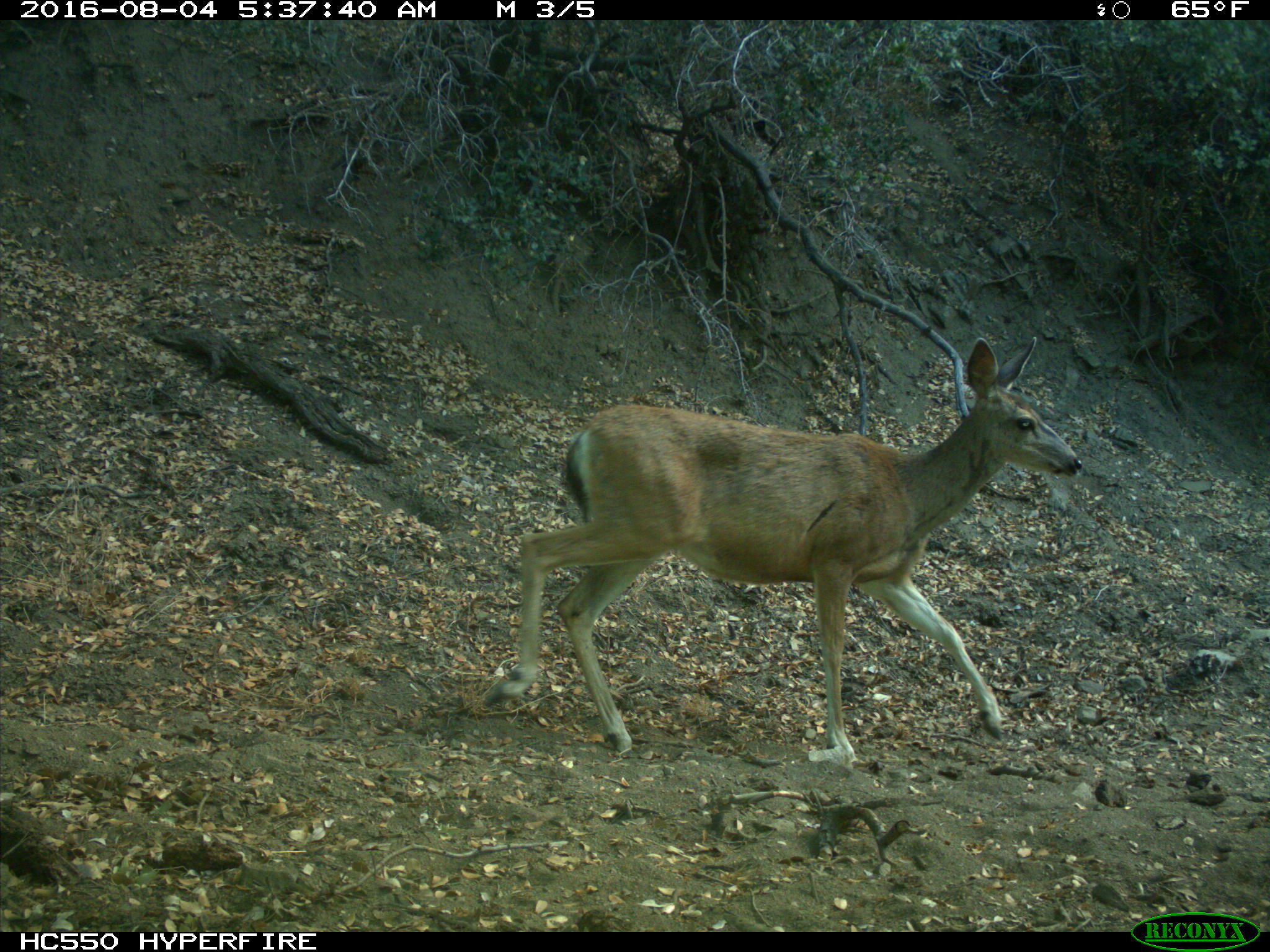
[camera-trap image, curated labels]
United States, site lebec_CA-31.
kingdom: Animalia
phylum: Chordata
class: Mammalia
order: Artiodactyla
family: Cervidae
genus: Odocoileus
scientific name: Odocoileus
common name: deer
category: unidentified deer